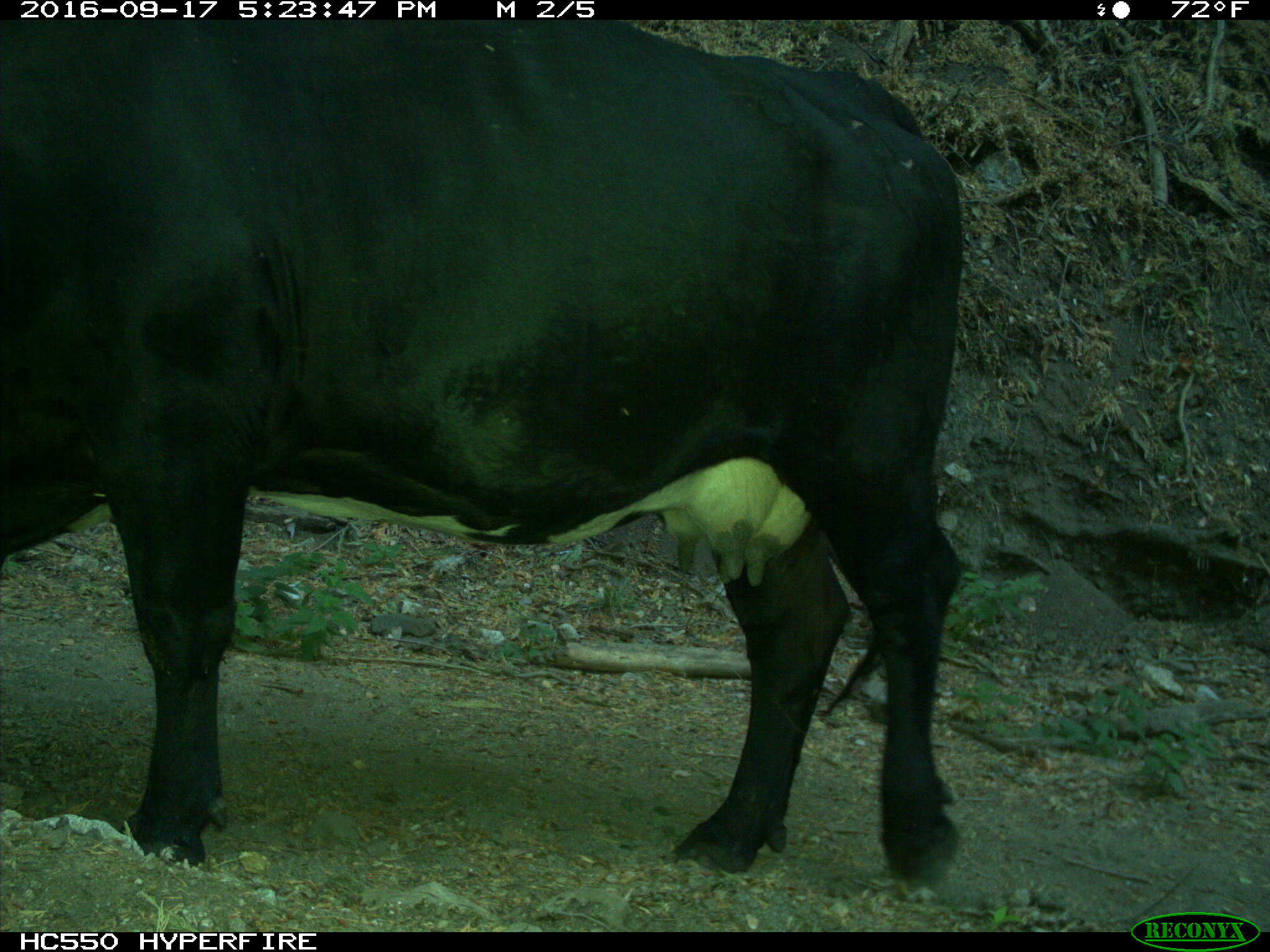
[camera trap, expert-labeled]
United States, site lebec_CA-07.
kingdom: Animalia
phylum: Chordata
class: Mammalia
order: Artiodactyla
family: Bovidae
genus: Bos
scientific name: Bos taurus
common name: domestic cow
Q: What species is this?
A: Bos taurus (domestic cow).